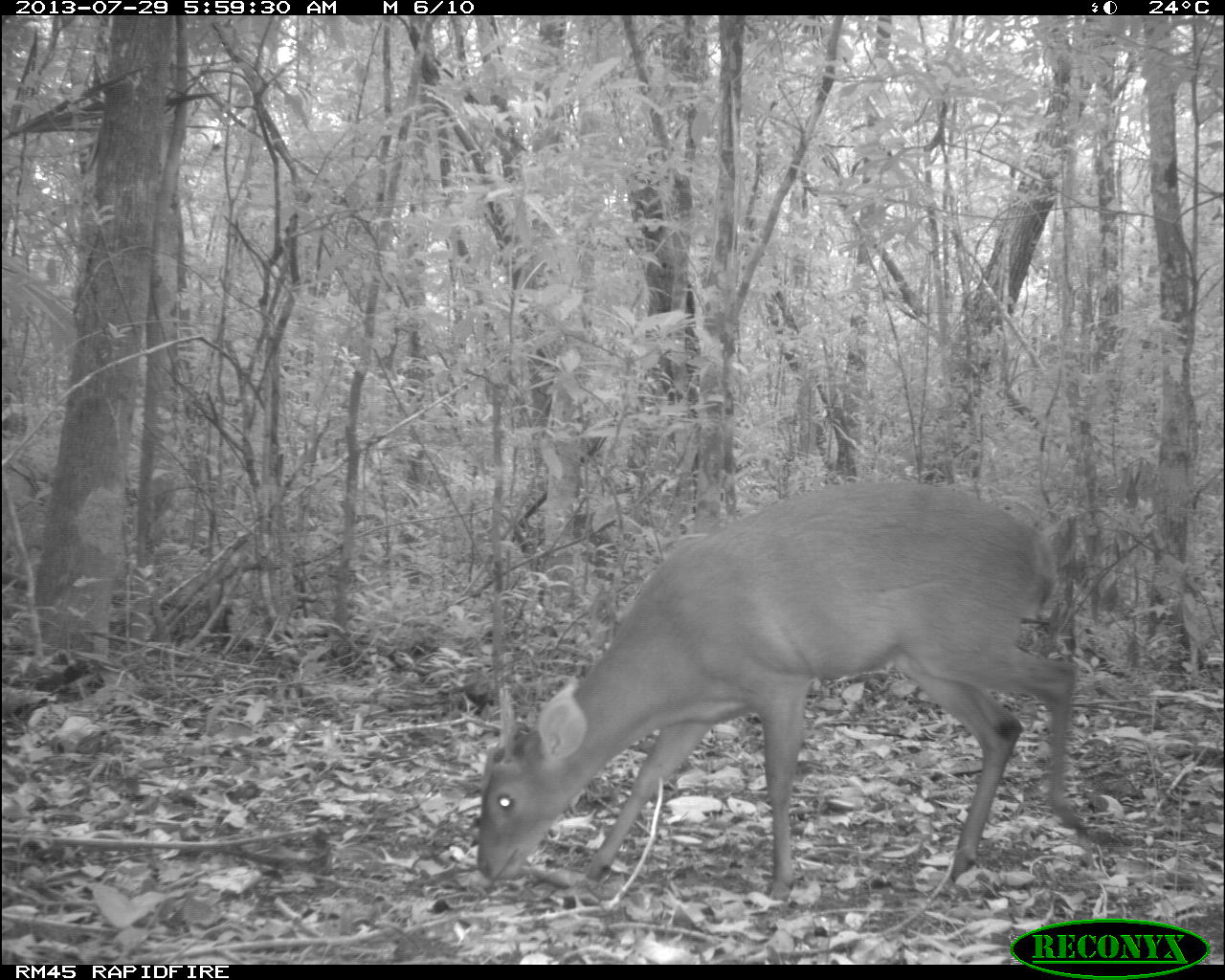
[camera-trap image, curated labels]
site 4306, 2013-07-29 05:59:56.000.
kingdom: Animalia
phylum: Chordata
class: Mammalia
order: Artiodactyla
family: Cervidae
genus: Mazama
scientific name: Mazama temama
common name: central american red brocket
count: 1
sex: male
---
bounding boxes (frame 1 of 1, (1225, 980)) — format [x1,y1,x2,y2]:
mazama temama: [475,479,1088,901]